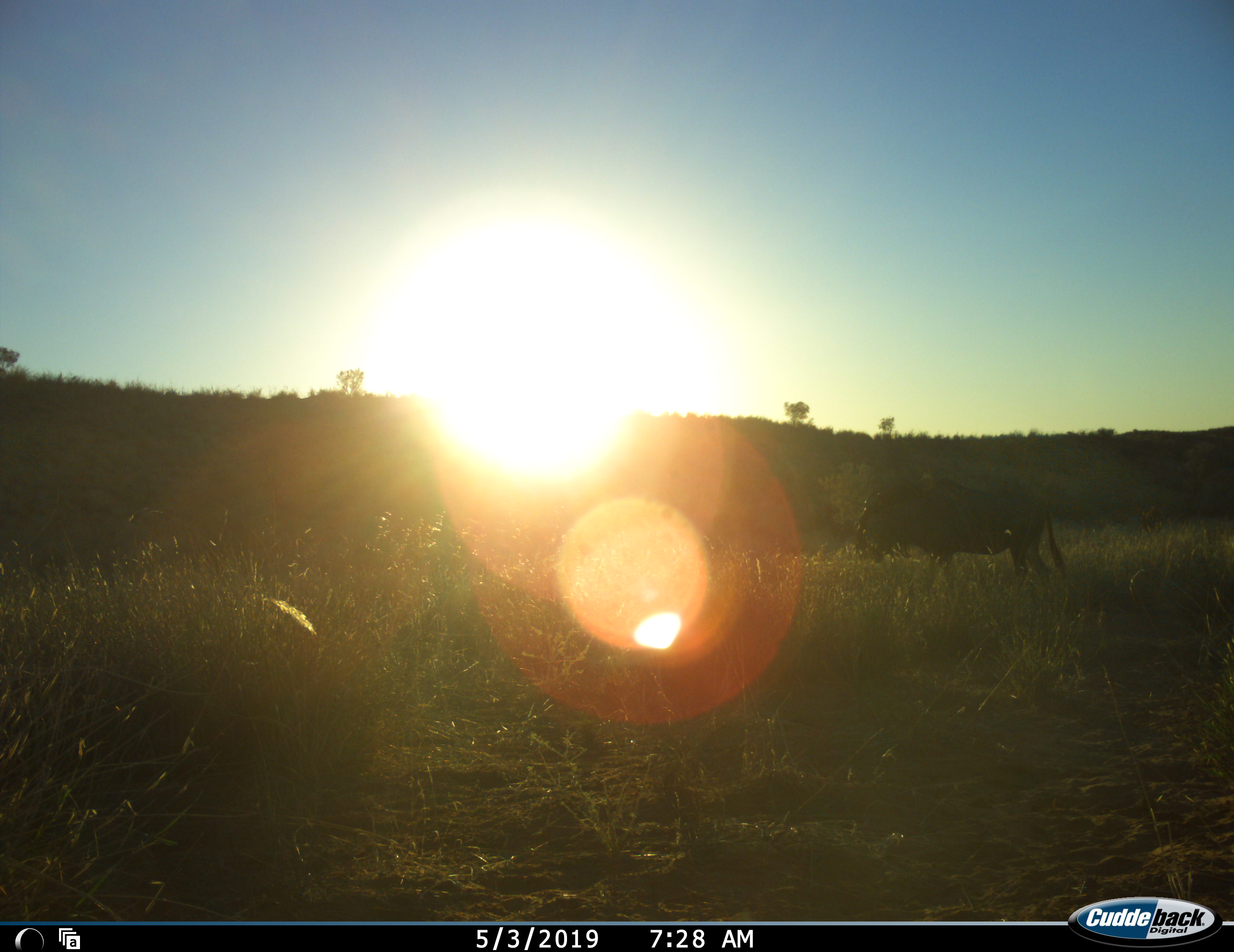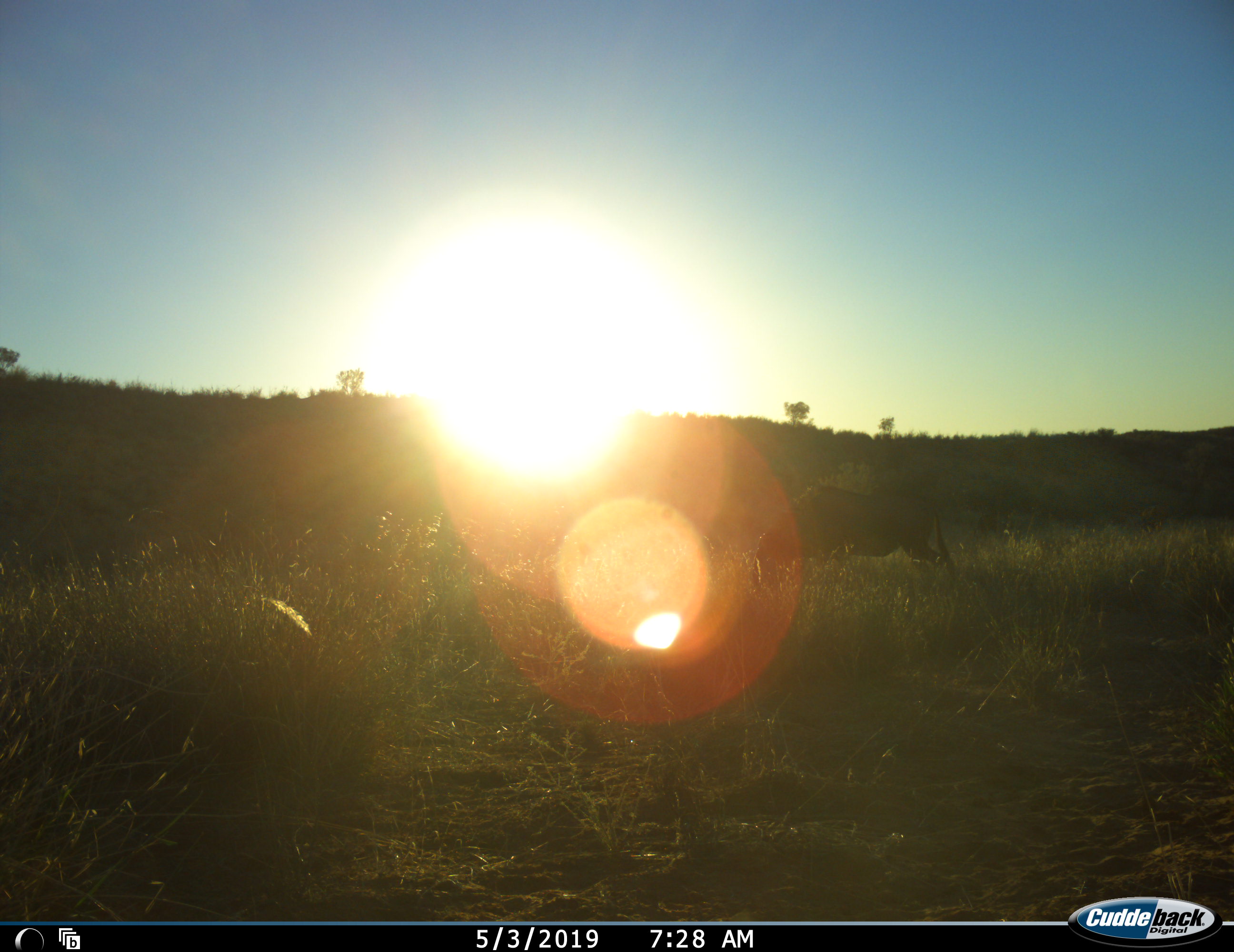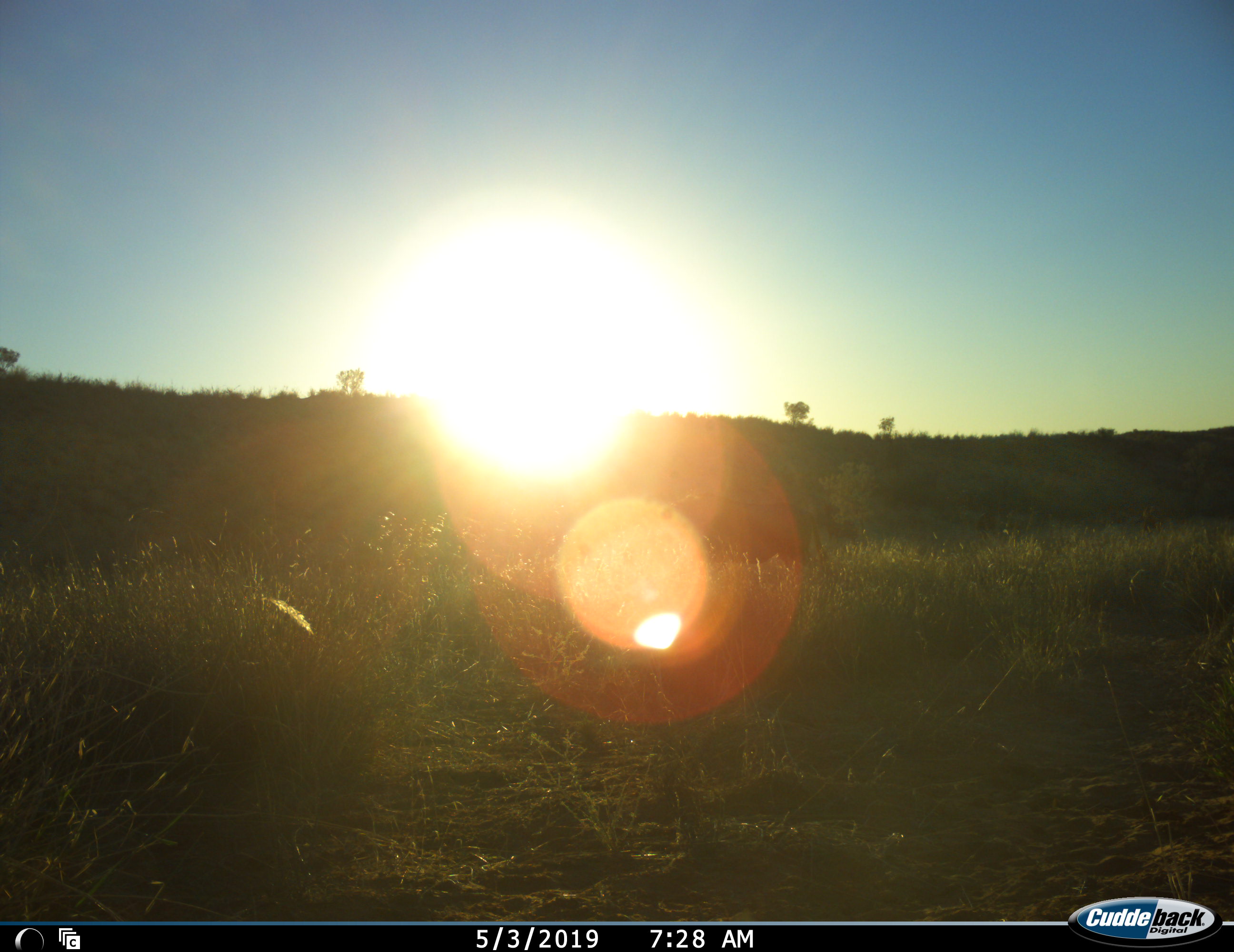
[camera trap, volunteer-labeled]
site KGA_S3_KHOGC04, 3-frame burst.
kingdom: Animalia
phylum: Chordata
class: Mammalia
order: Artiodactyla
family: Bovidae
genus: Connochaetes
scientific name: Connochaetes taurinus taurinus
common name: blue wildebeest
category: wildebeestblue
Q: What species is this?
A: Wildebeestblue (blue wildebeest) (Connochaetes taurinus taurinus).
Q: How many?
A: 1.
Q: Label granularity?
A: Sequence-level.